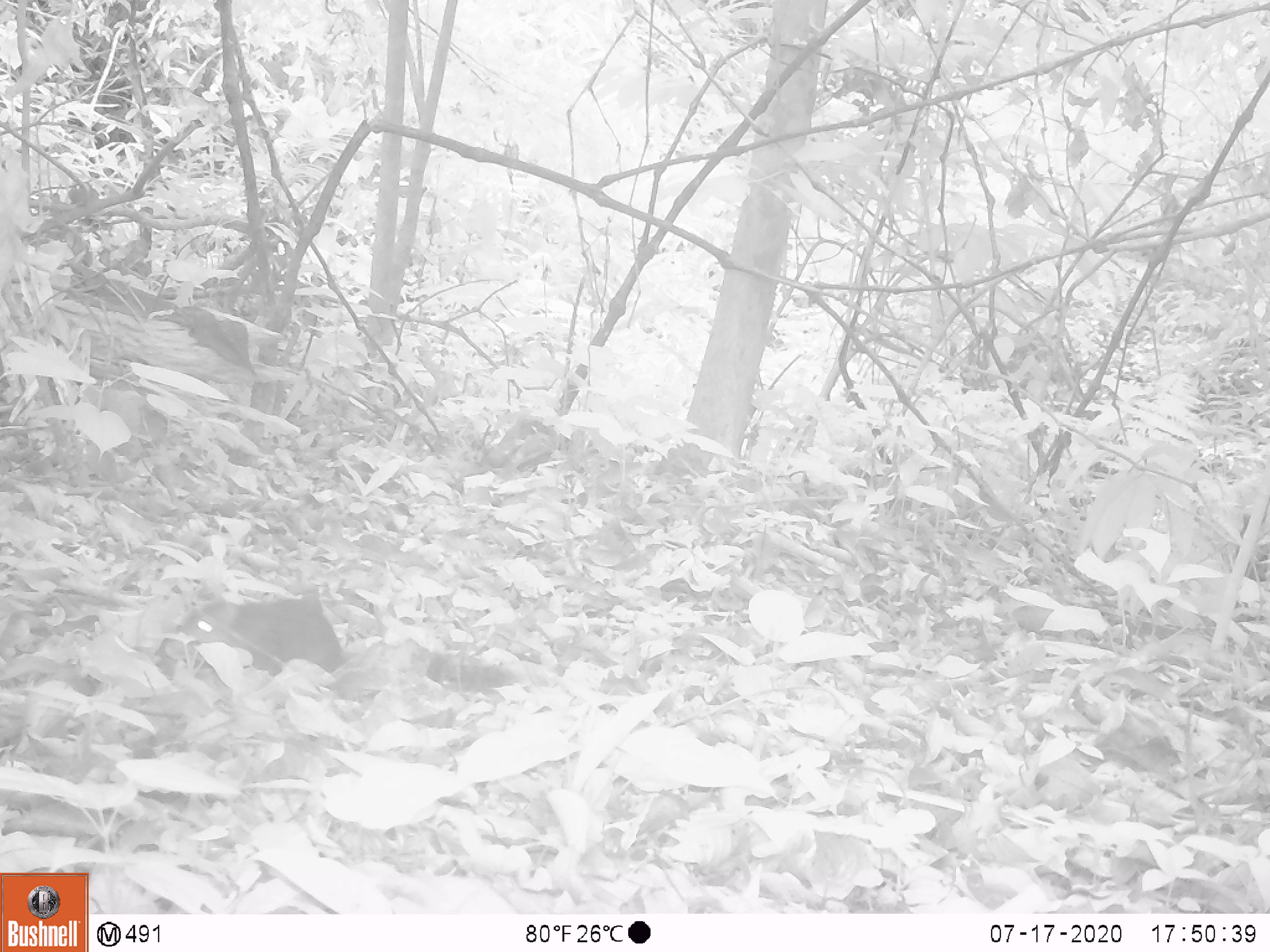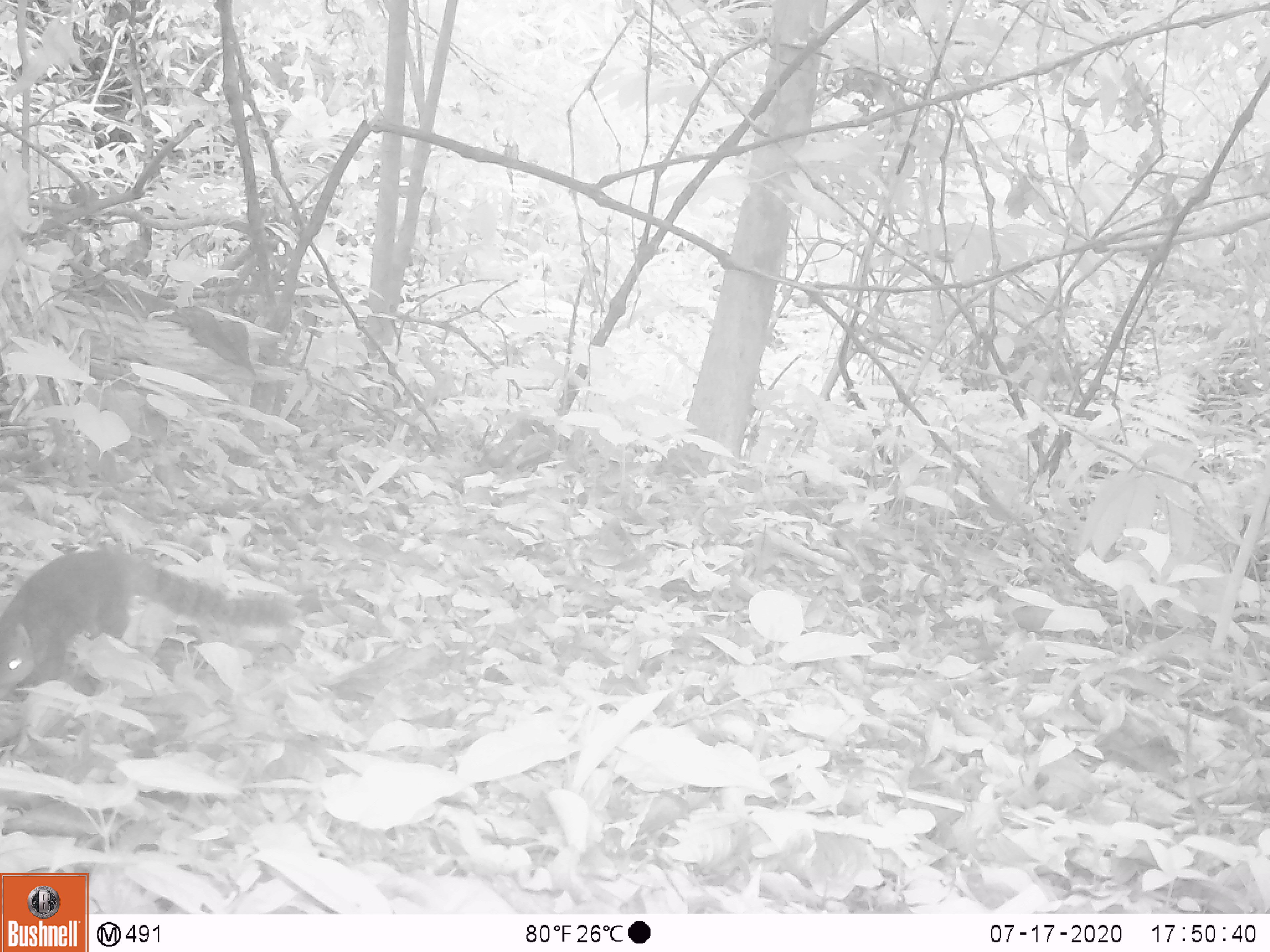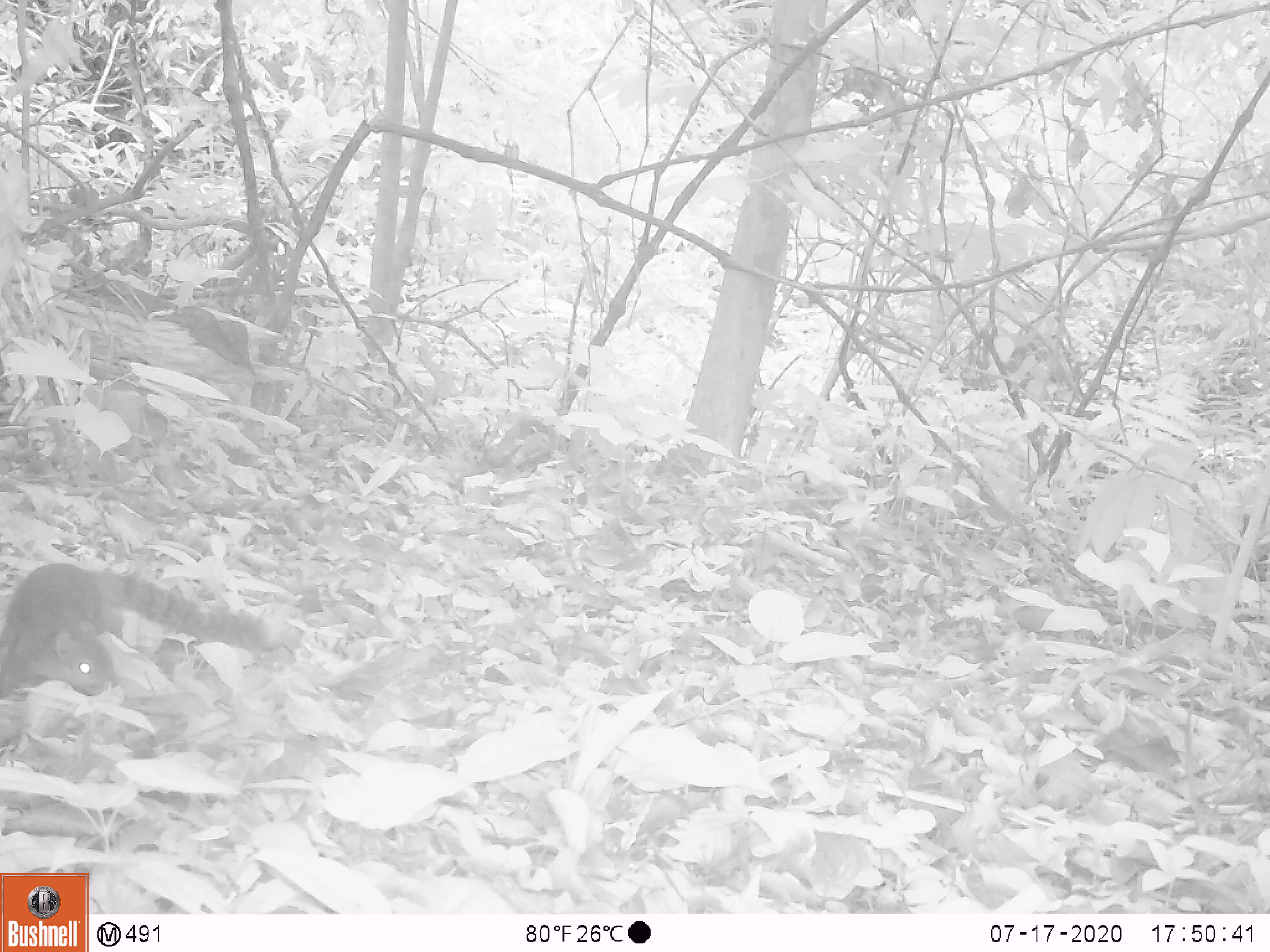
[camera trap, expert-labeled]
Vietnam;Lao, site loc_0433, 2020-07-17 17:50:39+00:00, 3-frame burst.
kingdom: Animalia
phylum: Chordata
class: Mammalia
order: Rodentia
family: Sciuridae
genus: Dremomys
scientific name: Dremomys rufigenis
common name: red-cheeked squirrel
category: red cheeked squirrel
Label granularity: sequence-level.